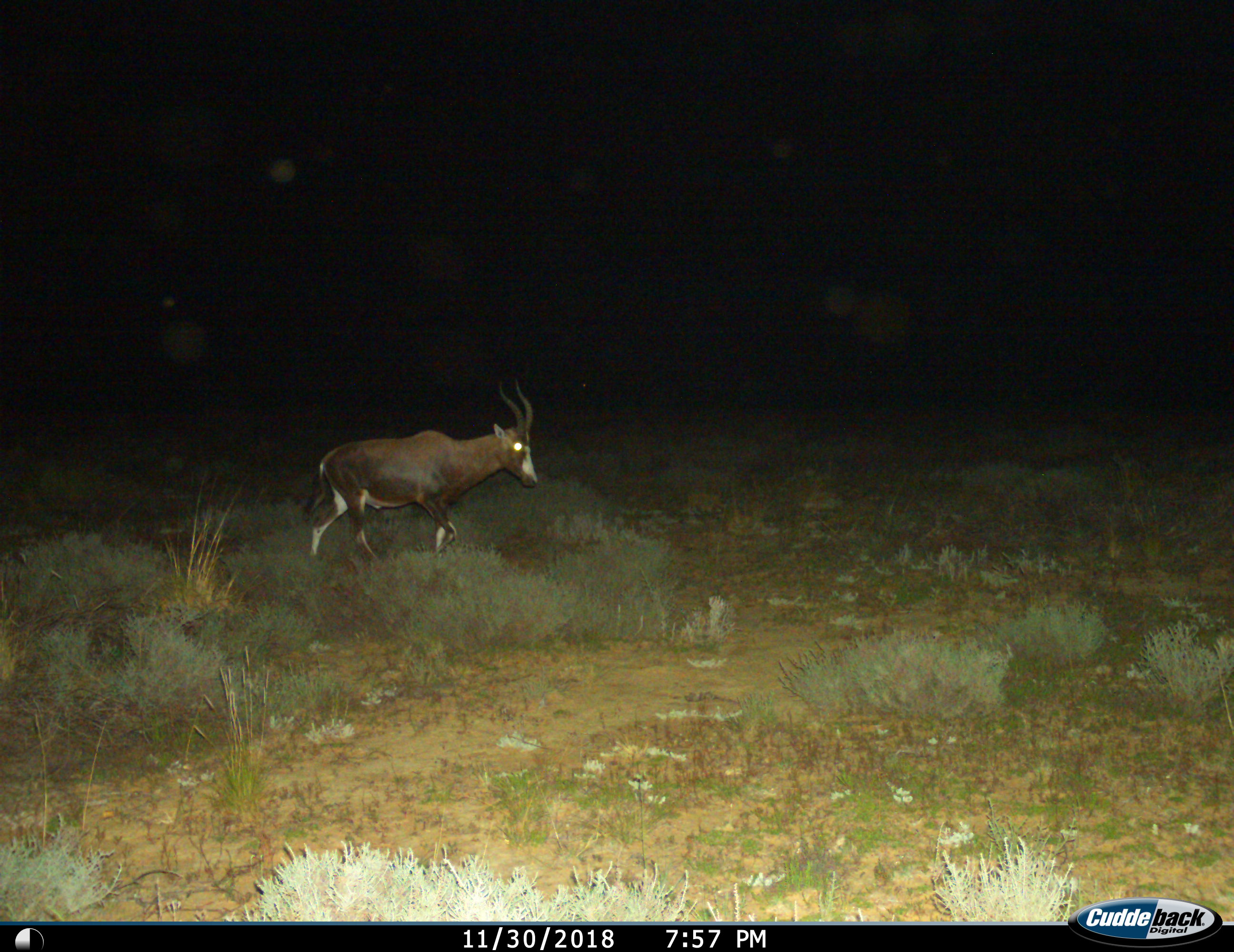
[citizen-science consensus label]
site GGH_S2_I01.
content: unidentified animal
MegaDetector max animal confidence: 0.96